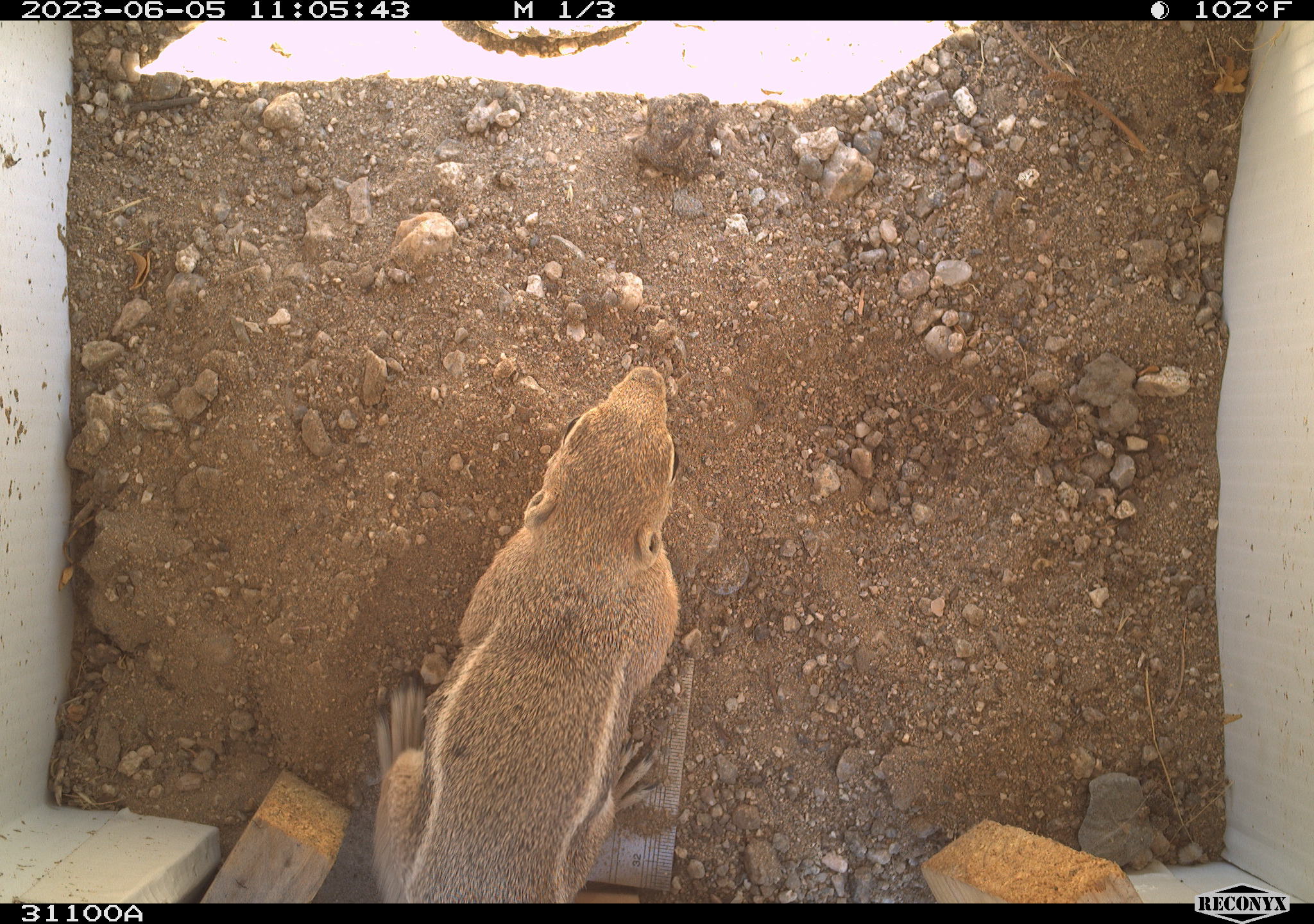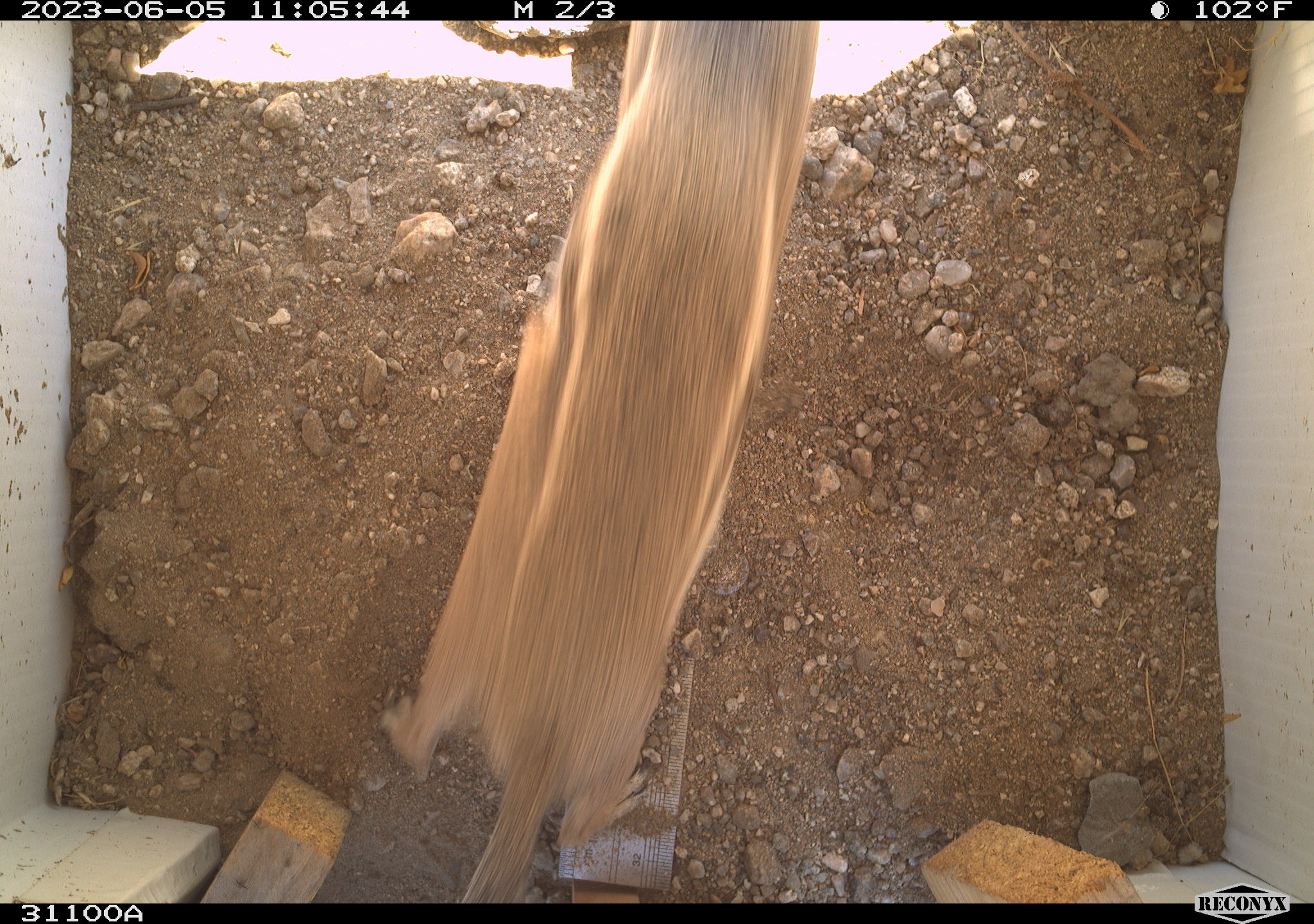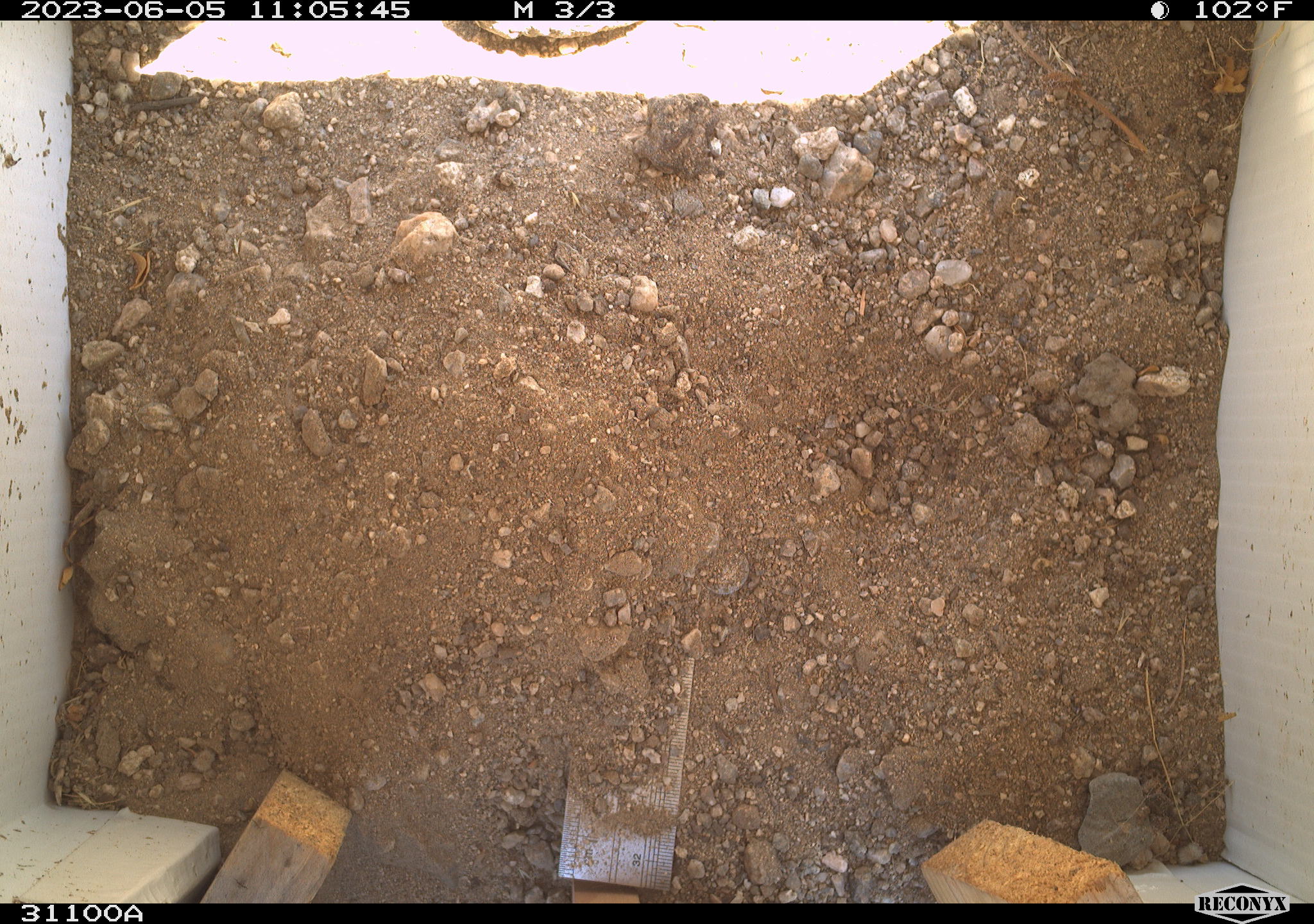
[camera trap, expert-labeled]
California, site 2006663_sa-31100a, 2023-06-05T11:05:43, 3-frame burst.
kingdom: Animalia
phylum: Chordata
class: Mammalia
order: Rodentia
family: Sciuridae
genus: Ammospermophilus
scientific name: Ammospermophilus leucurus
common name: white-tailed antelope squirrel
White-tailed antelope squirrel (Ammospermophilus leucurus).